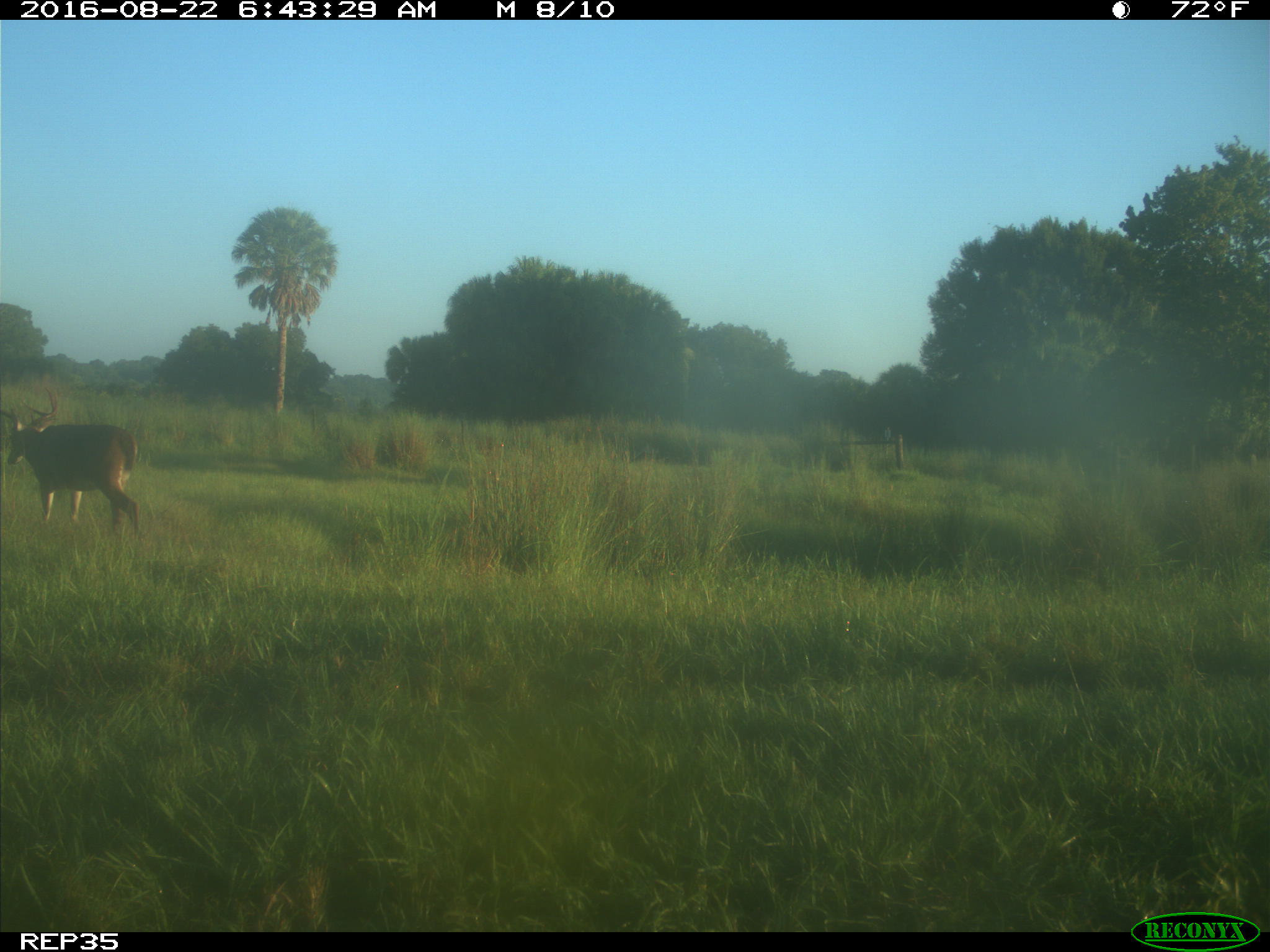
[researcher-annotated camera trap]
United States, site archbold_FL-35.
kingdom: Animalia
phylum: Chordata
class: Mammalia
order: Artiodactyla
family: Cervidae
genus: Odocoileus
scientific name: Odocoileus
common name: deer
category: unidentified deer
Unidentified deer (deer) (Odocoileus).